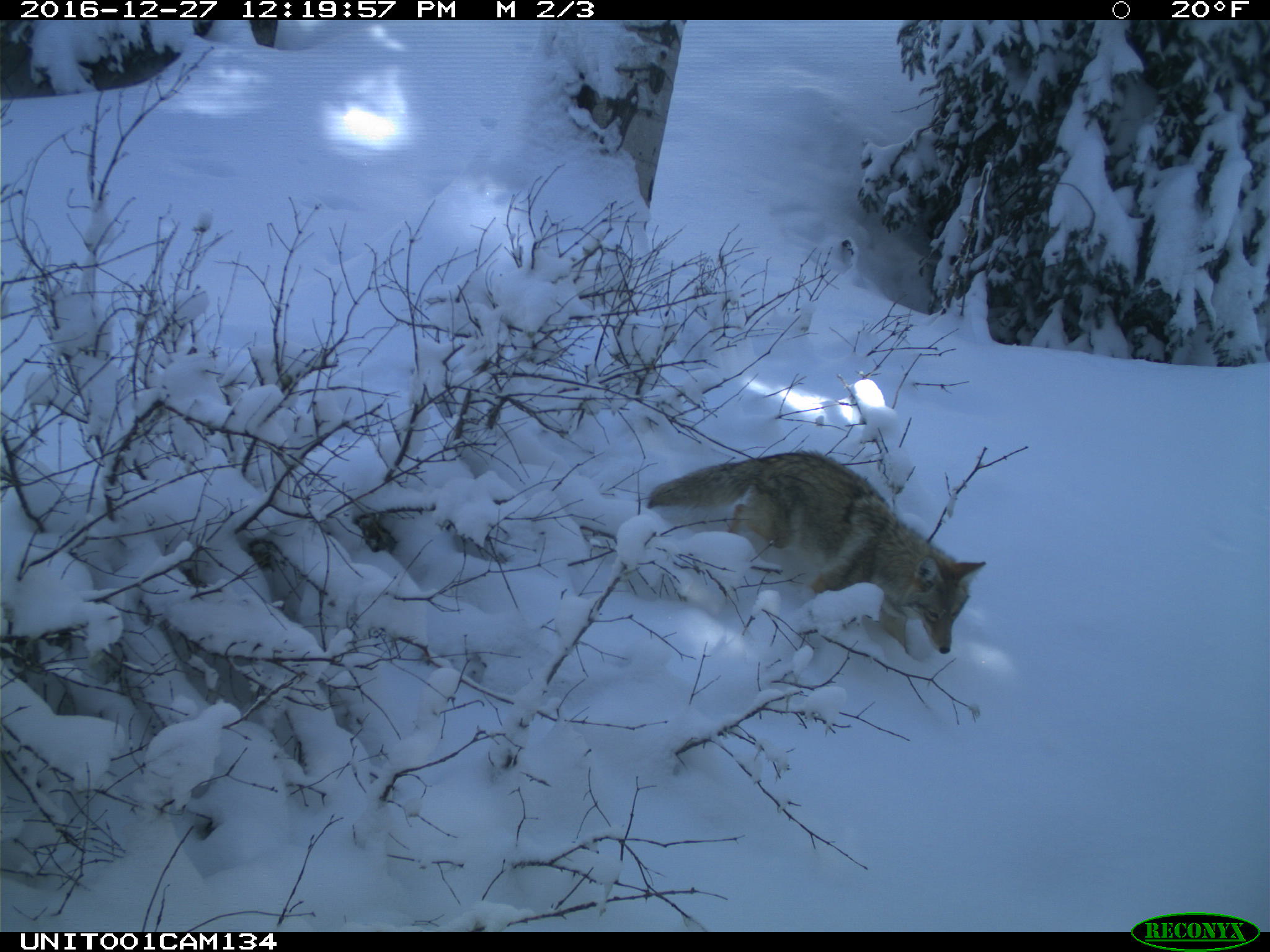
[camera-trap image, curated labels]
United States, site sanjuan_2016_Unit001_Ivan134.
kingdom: Animalia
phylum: Chordata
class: Mammalia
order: Carnivora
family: Canidae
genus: Canis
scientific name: Canis latrans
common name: coyote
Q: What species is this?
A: Canis latrans (coyote).